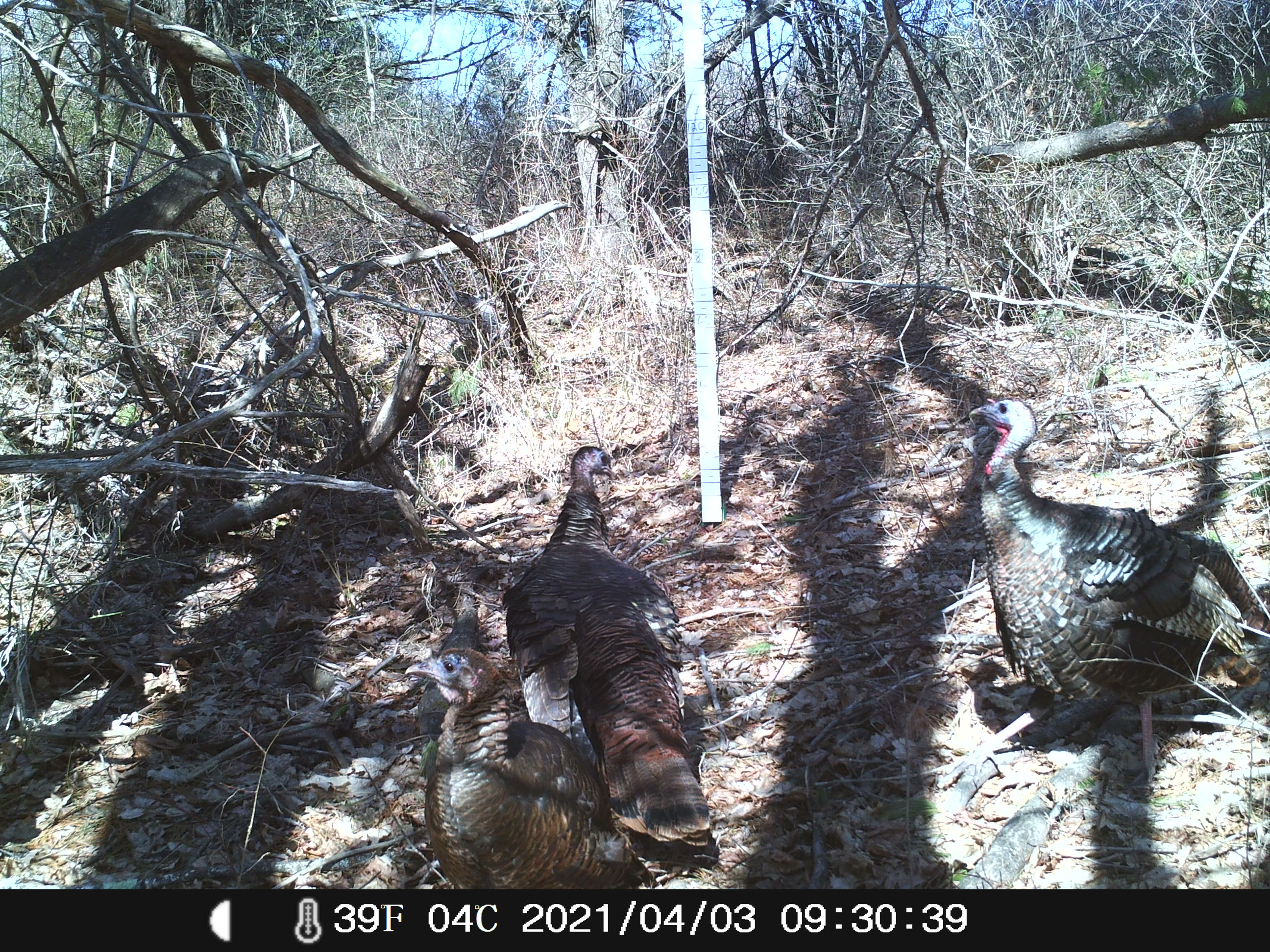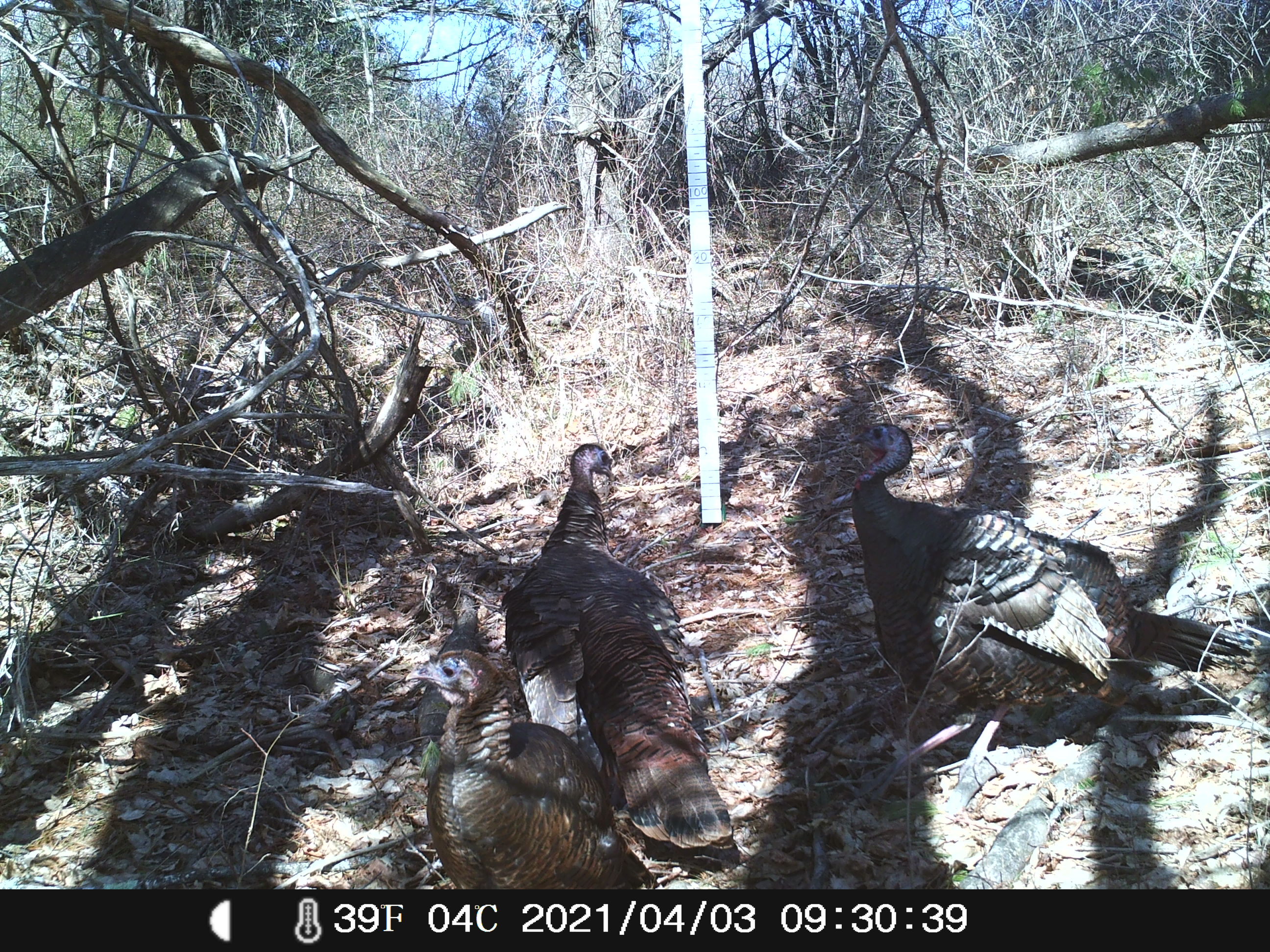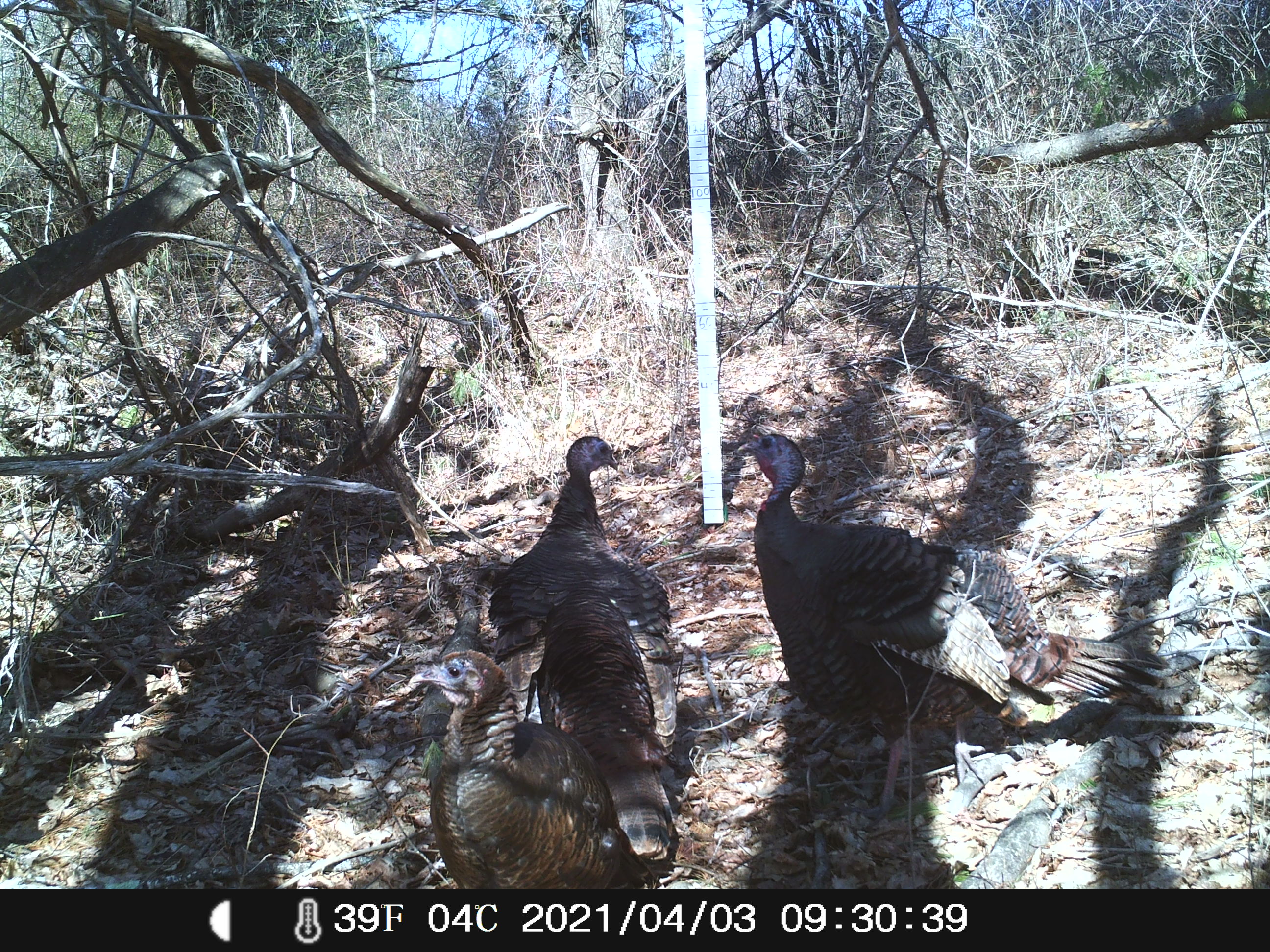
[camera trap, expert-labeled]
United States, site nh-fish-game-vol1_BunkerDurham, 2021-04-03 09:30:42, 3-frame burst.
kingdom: Animalia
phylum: Chordata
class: Aves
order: Galliformes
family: Phasianidae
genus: Meleagris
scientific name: Meleagris gallopavo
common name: wild turkey